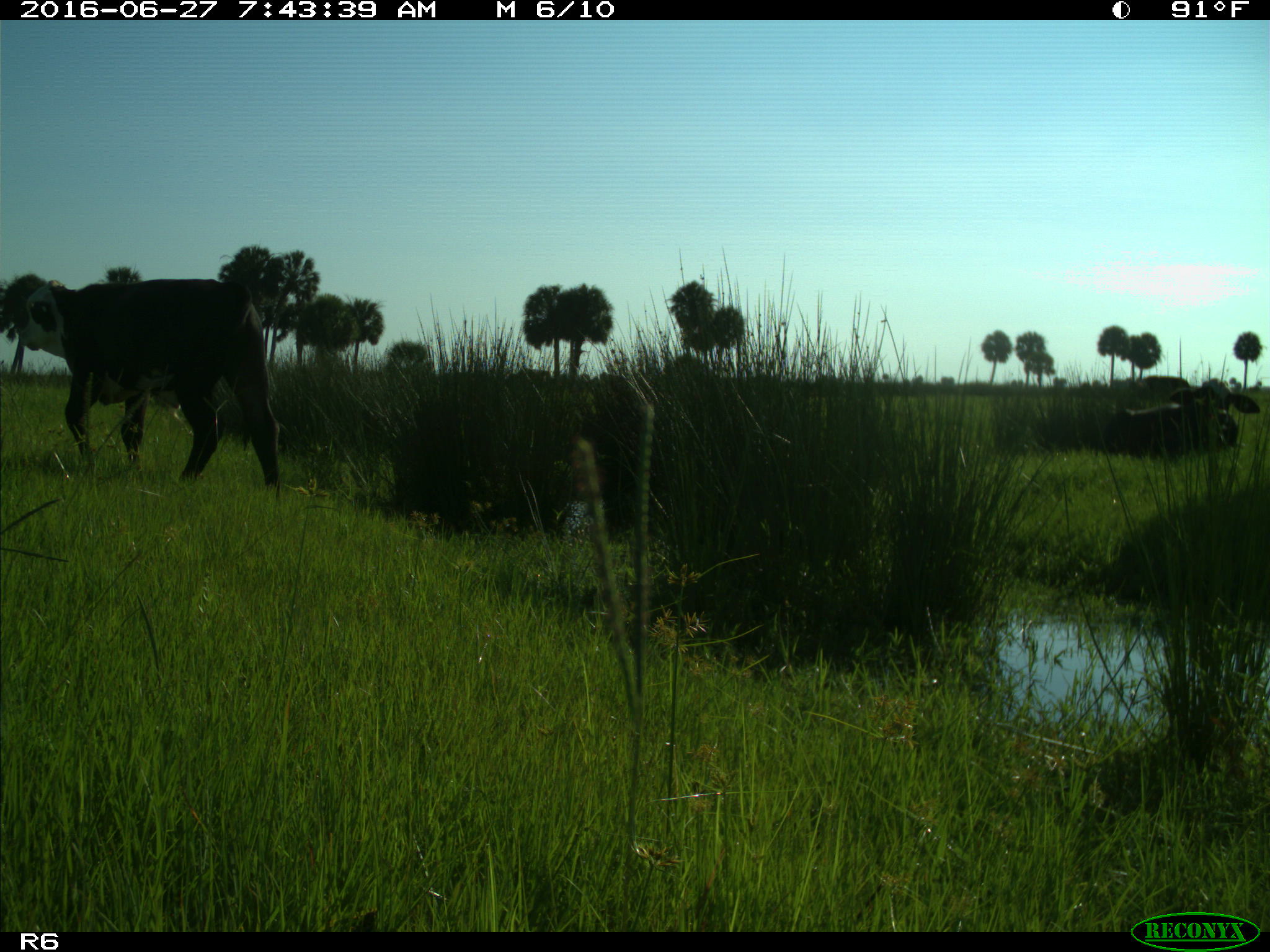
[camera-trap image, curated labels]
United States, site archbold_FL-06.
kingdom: Animalia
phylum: Chordata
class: Mammalia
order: Artiodactyla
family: Bovidae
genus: Bos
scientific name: Bos taurus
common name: domestic cow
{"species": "Bos taurus (domestic cow)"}